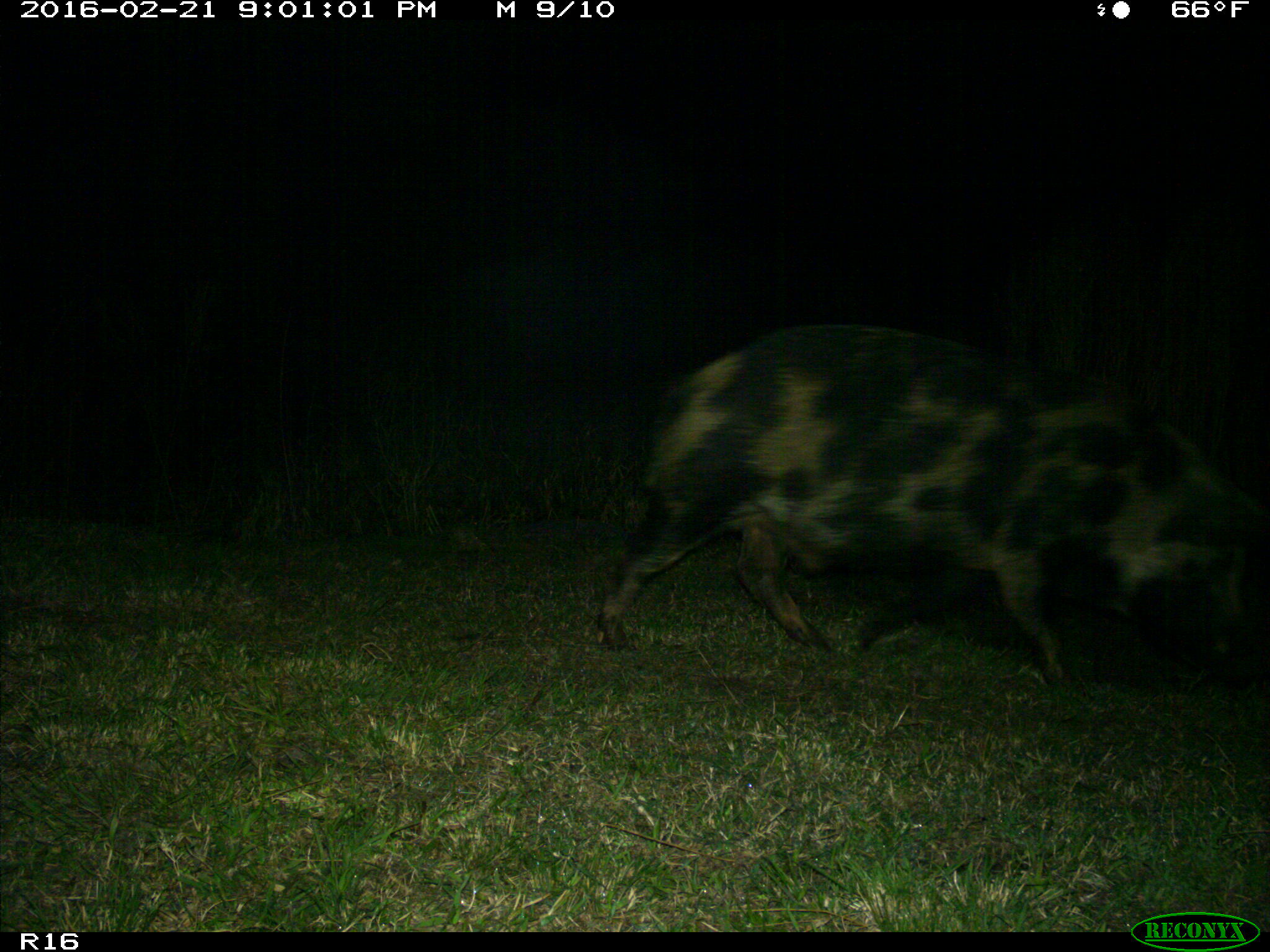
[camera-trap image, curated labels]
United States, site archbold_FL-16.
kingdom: Animalia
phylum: Chordata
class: Mammalia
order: Artiodactyla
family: Suidae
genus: Sus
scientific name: Sus scrofa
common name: wild boar